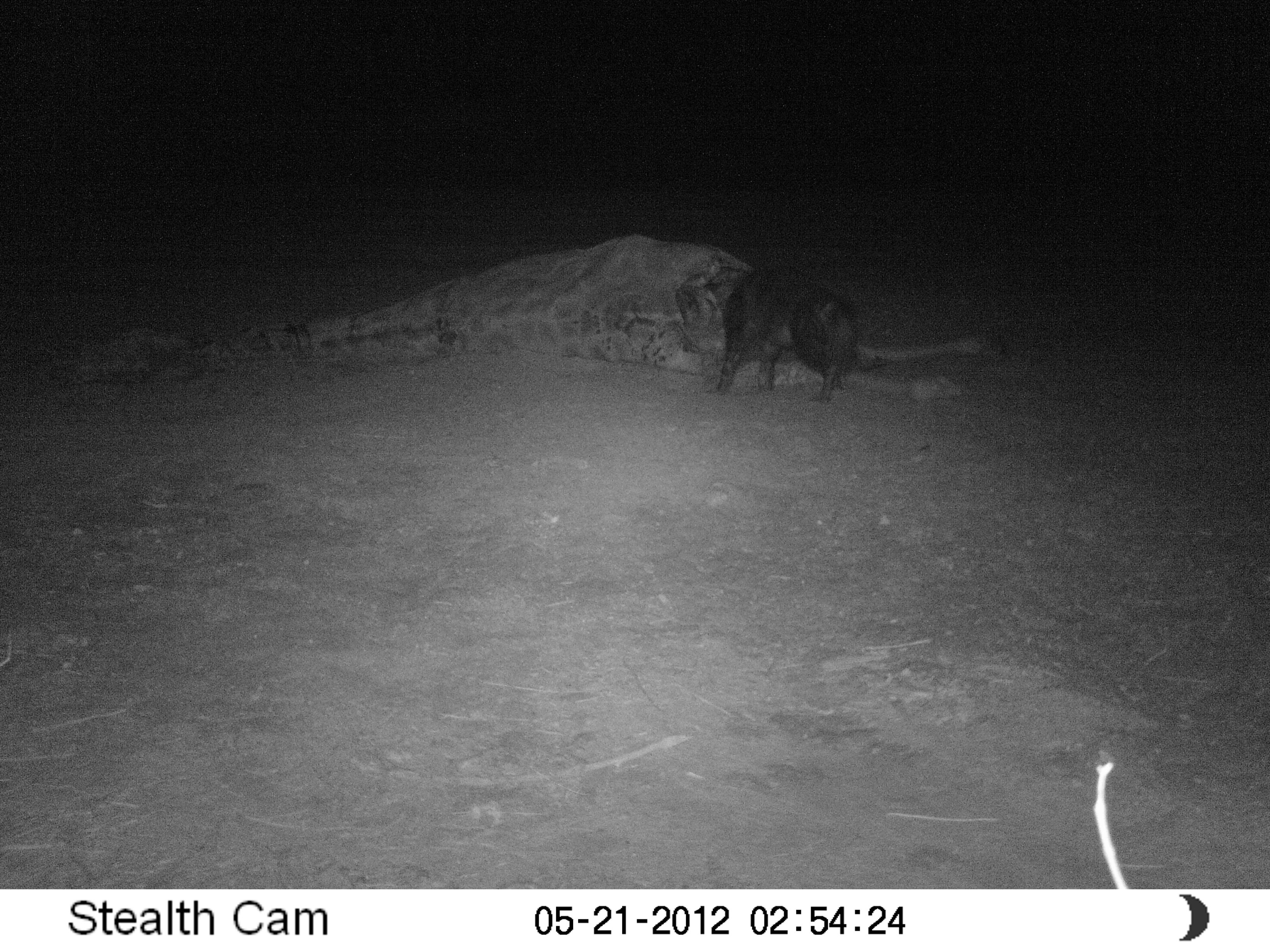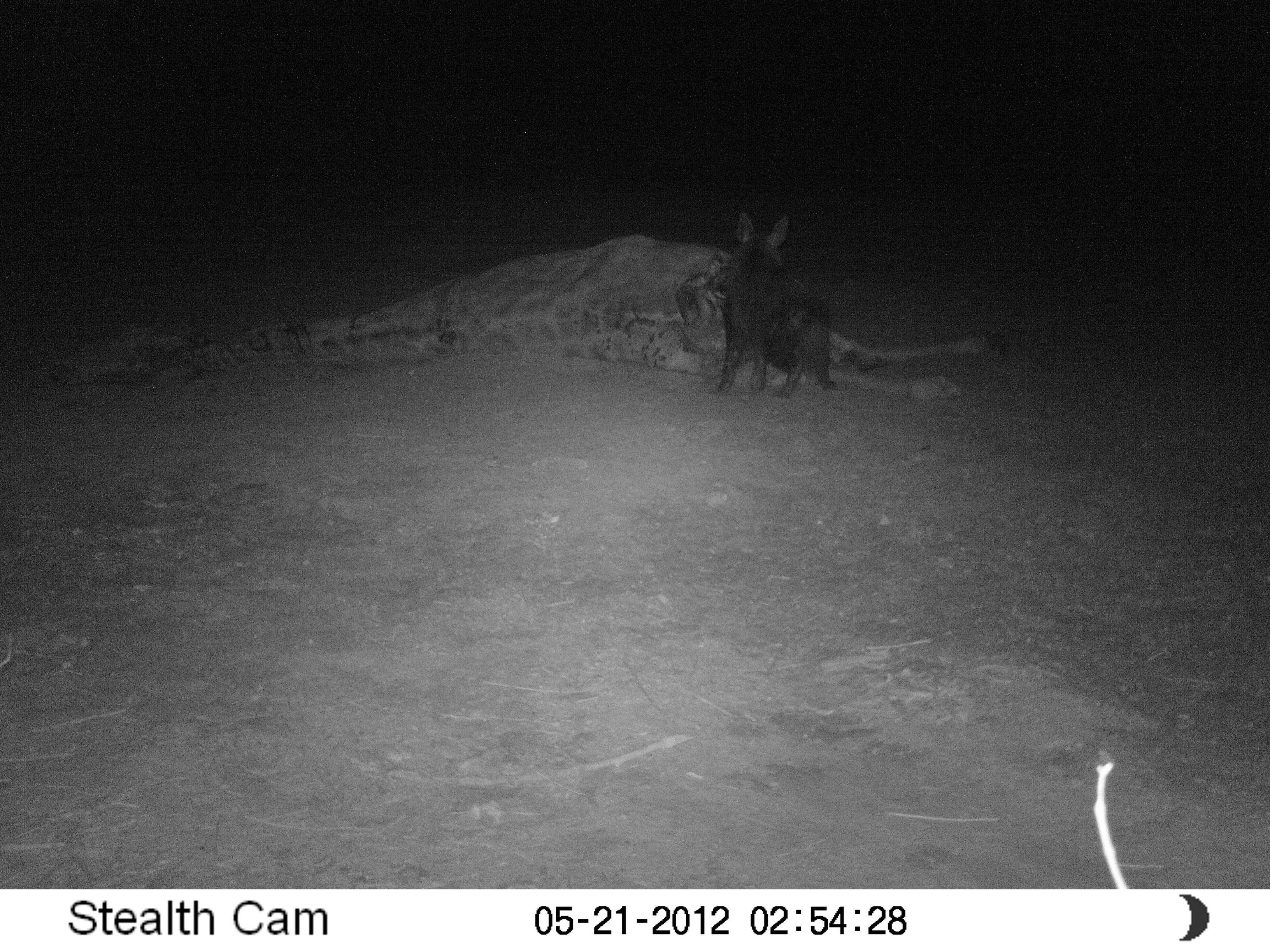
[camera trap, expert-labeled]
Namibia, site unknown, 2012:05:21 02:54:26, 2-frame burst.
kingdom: Animalia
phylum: Chordata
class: Mammalia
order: Carnivora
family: Hyaenidae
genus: Parahyaena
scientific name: Parahyaena brunnea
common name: brown hyena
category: hyaena brunnea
Hyaena brunnea (brown hyena) (Parahyaena brunnea).